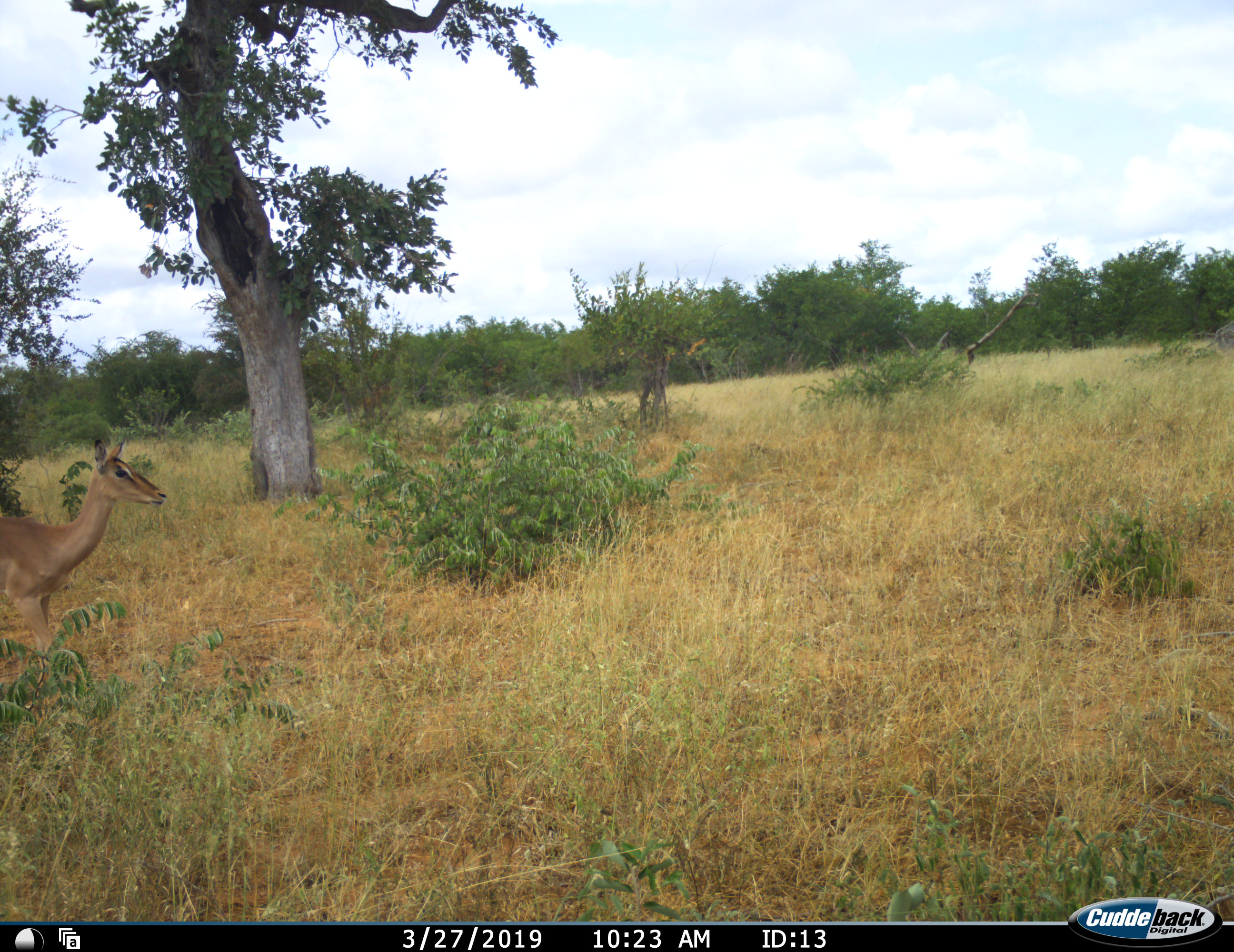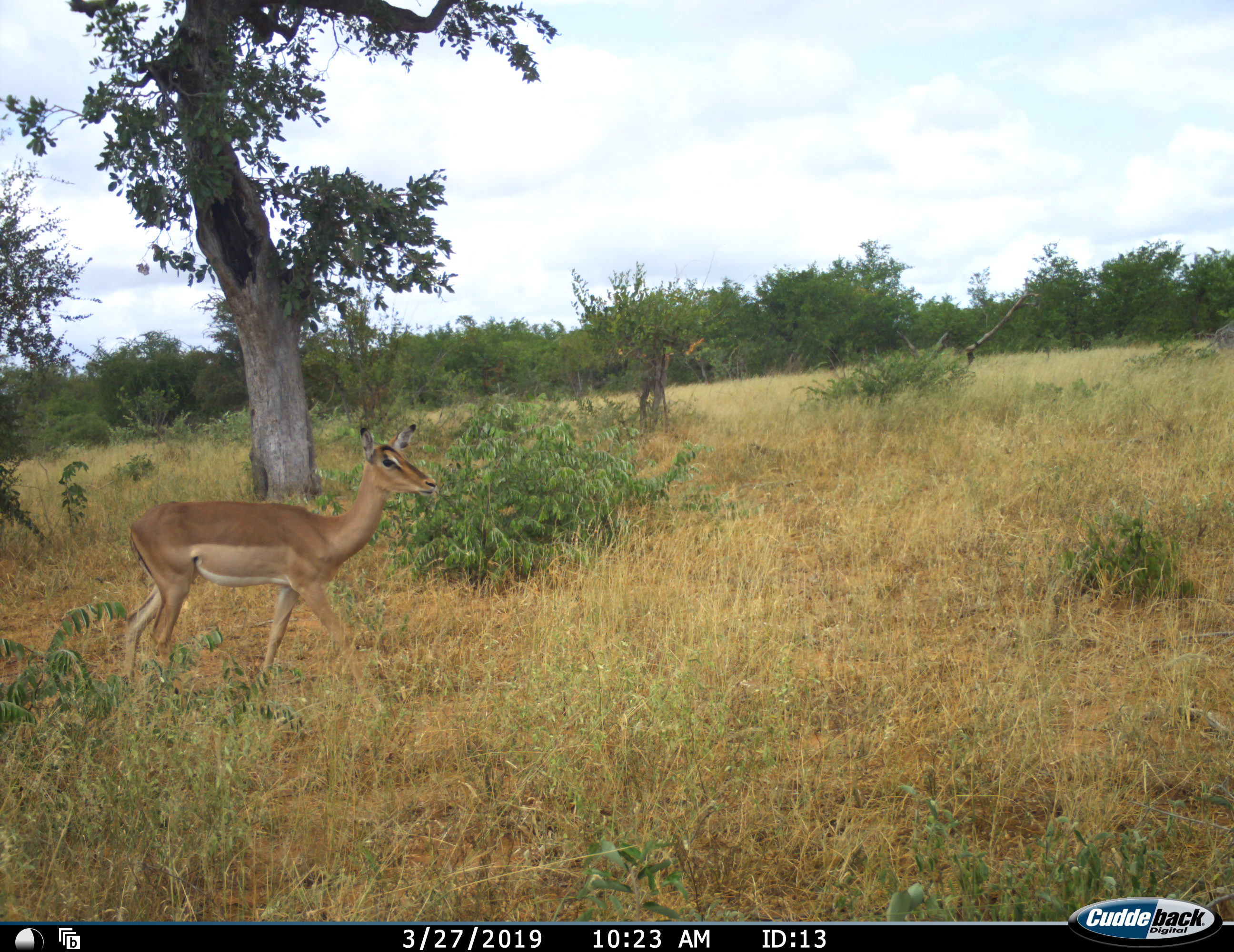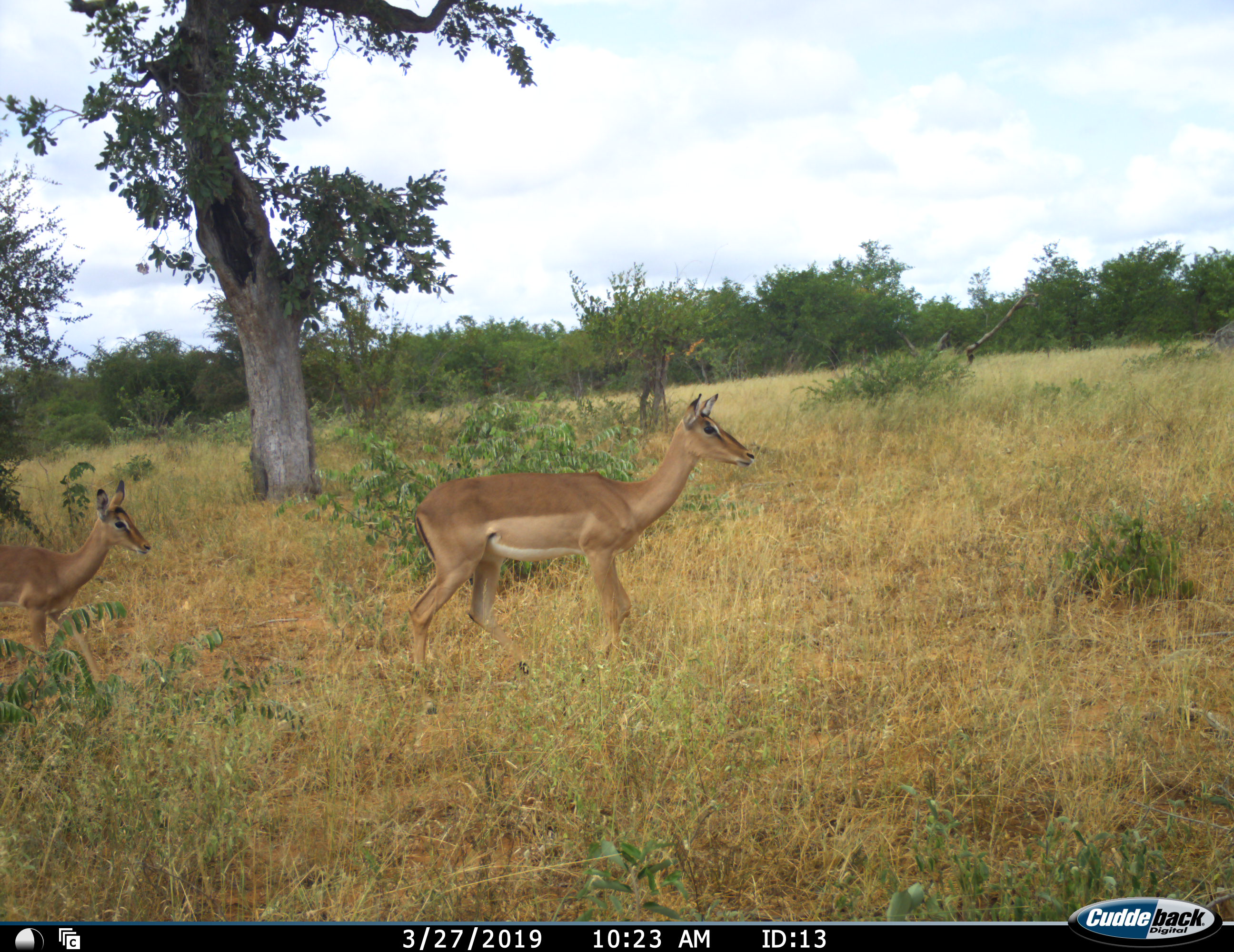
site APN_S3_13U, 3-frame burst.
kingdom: Animalia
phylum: Chordata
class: Mammalia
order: Artiodactyla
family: Bovidae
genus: Aepyceros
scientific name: Aepyceros melampus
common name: impala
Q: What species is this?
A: Impala (Aepyceros melampus).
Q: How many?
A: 2.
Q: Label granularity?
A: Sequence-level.